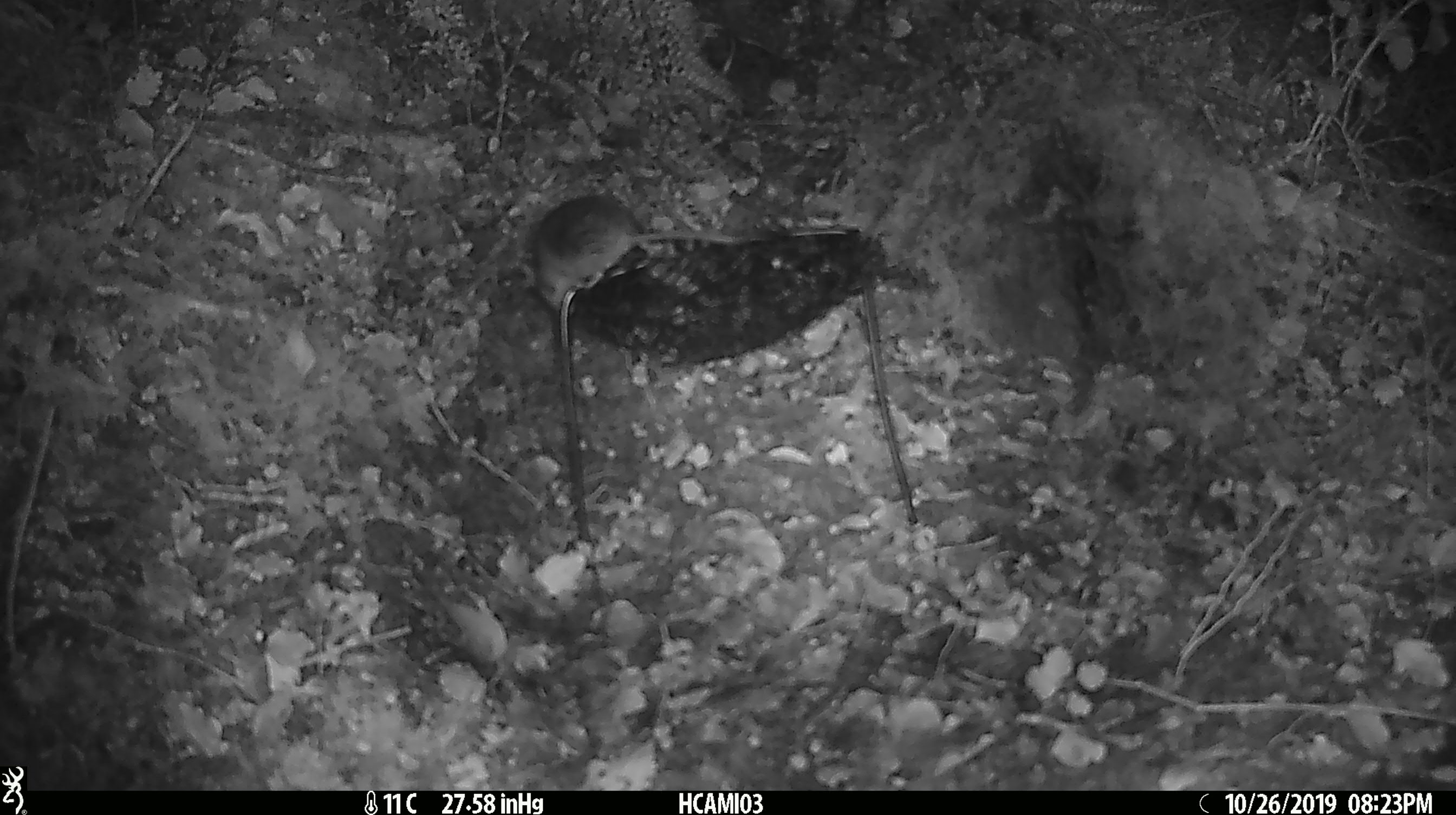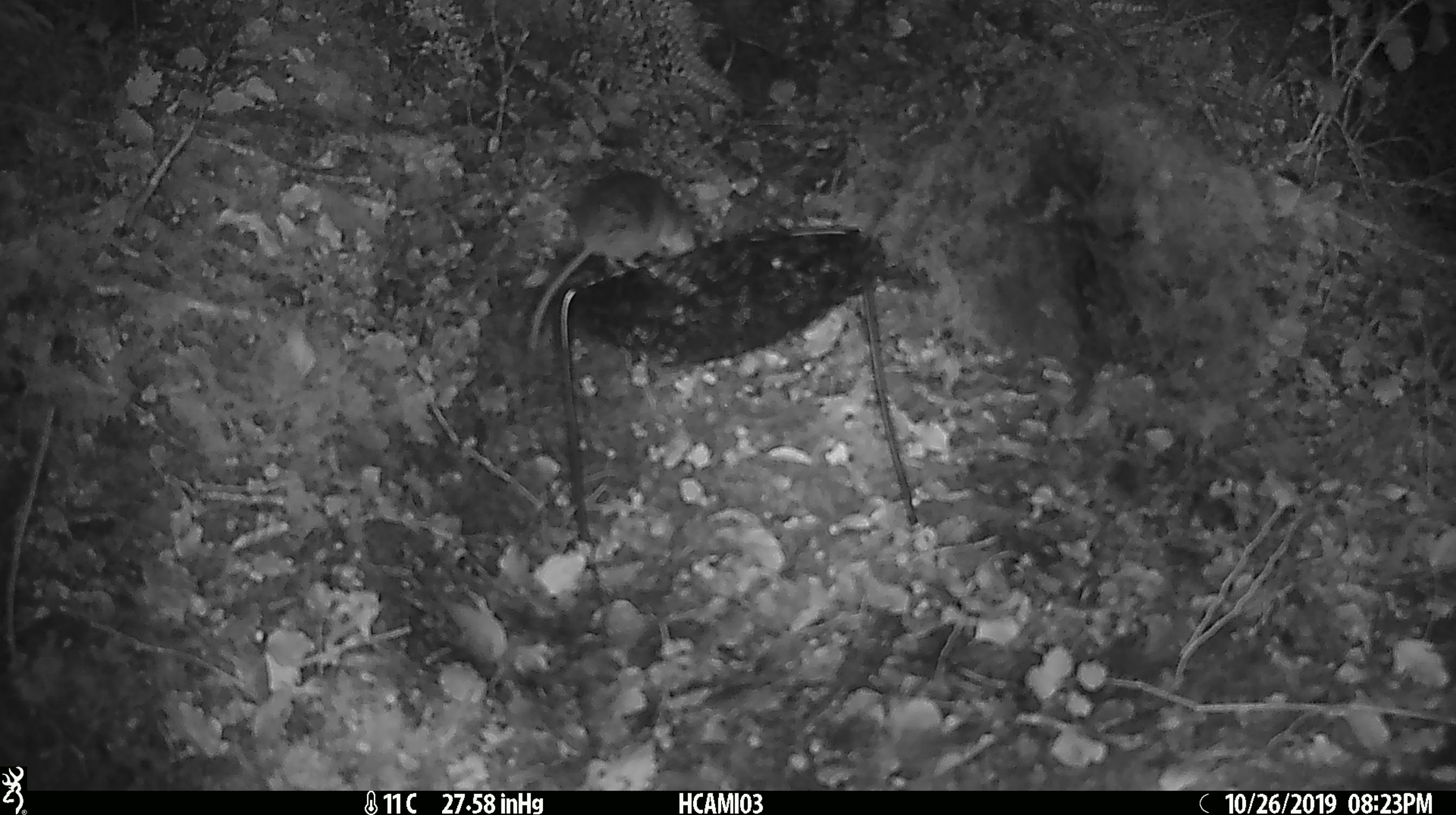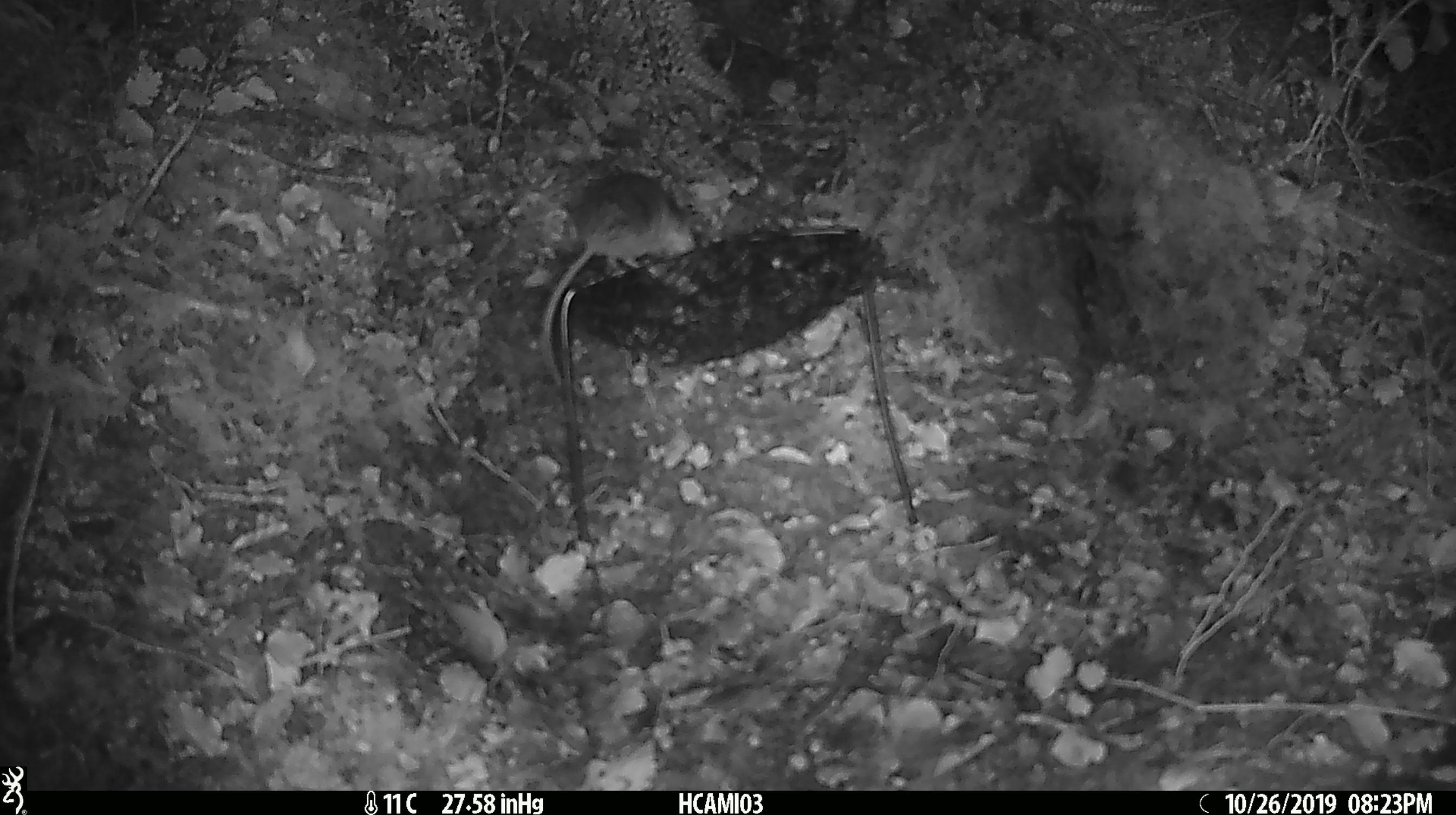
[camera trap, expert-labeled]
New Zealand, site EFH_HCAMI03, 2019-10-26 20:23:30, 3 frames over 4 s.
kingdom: Animalia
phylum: Chordata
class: Mammalia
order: Rodentia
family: Muridae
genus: Mus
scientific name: Mus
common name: mouse